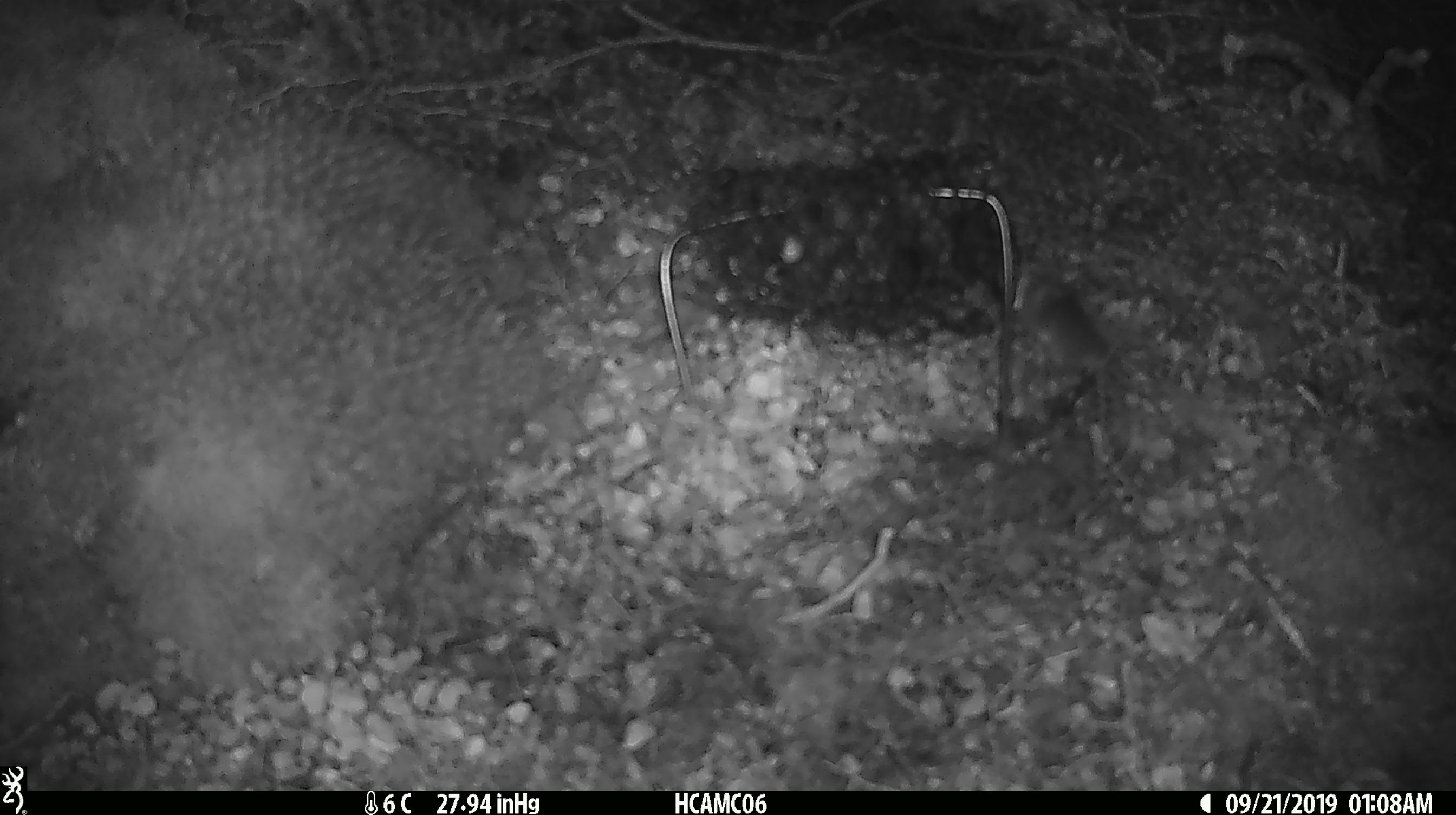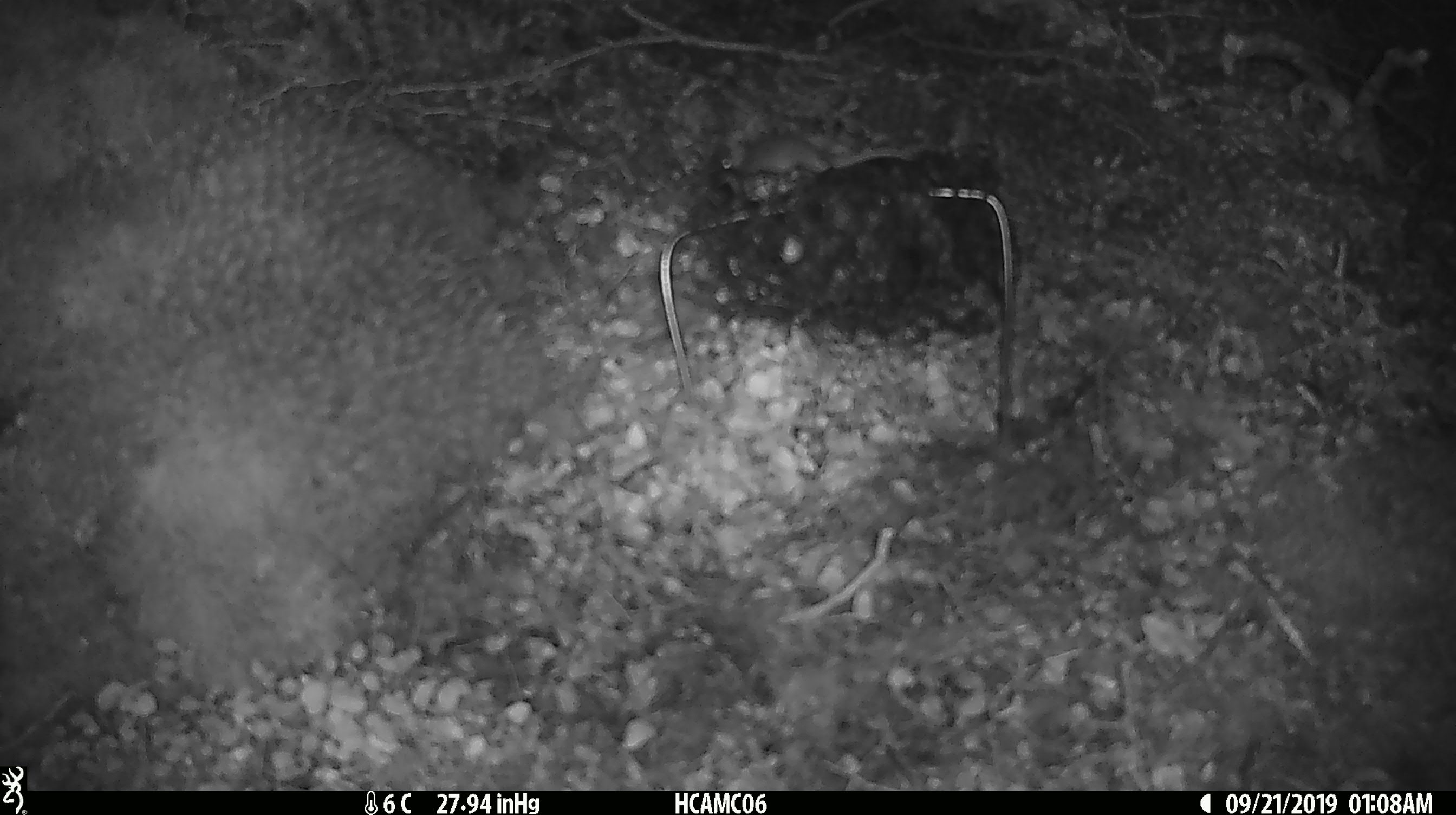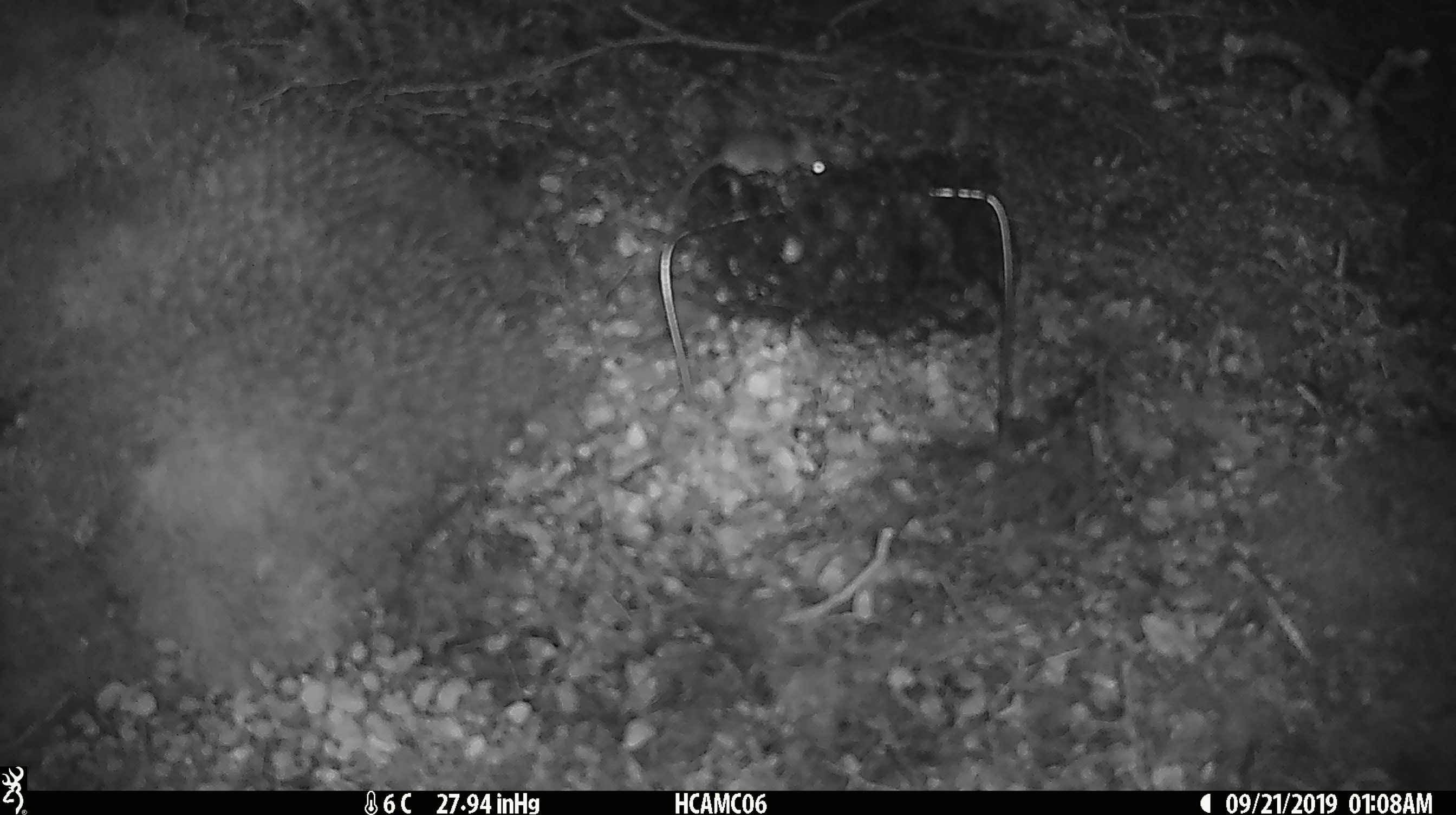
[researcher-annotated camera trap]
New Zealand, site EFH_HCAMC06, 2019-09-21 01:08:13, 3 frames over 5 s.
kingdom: Animalia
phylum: Chordata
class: Mammalia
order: Rodentia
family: Muridae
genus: Mus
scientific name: Mus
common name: mouse